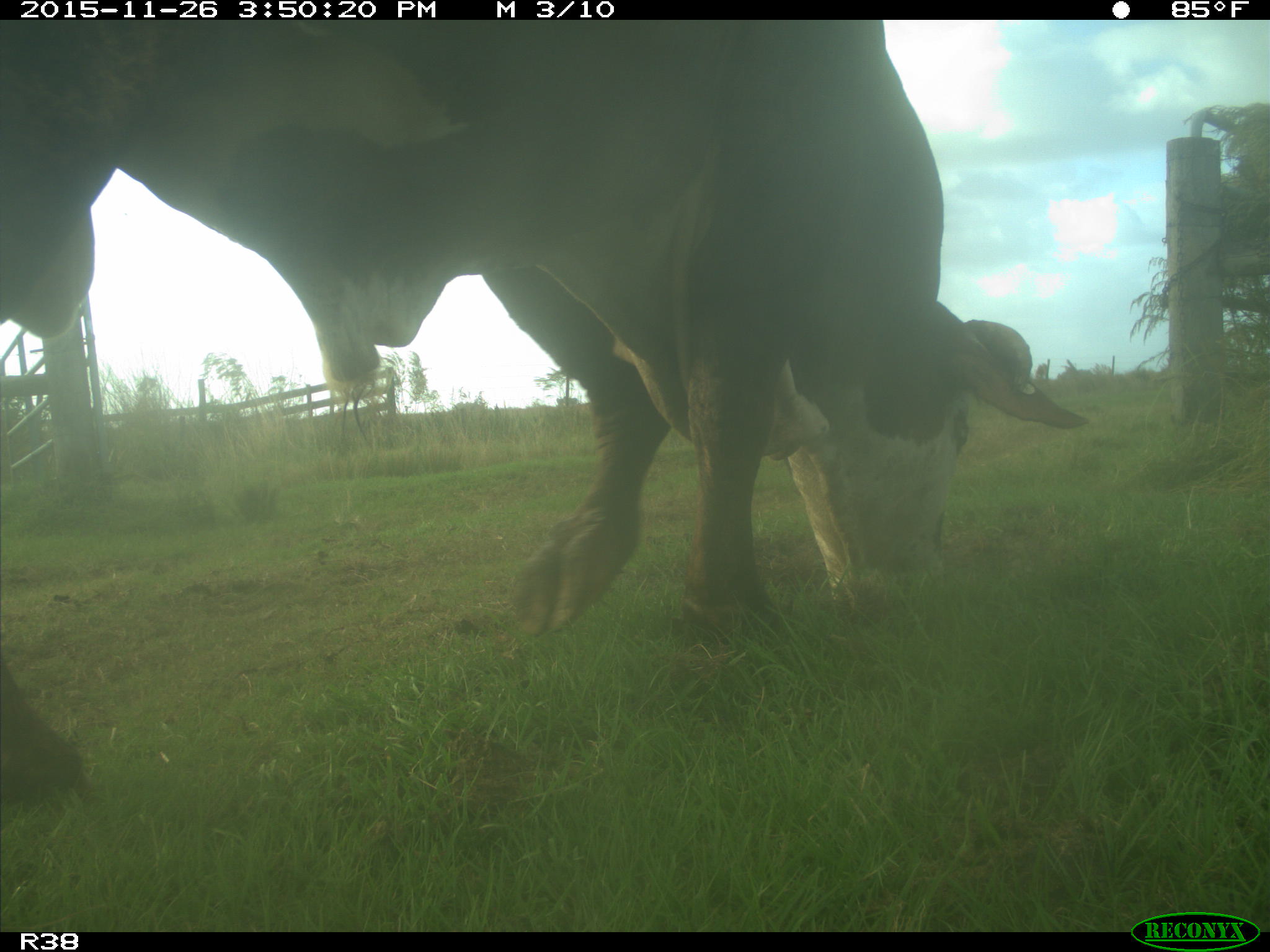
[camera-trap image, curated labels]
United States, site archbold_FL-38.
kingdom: Animalia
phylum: Chordata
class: Mammalia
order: Artiodactyla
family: Bovidae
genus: Bos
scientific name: Bos taurus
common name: domestic cow